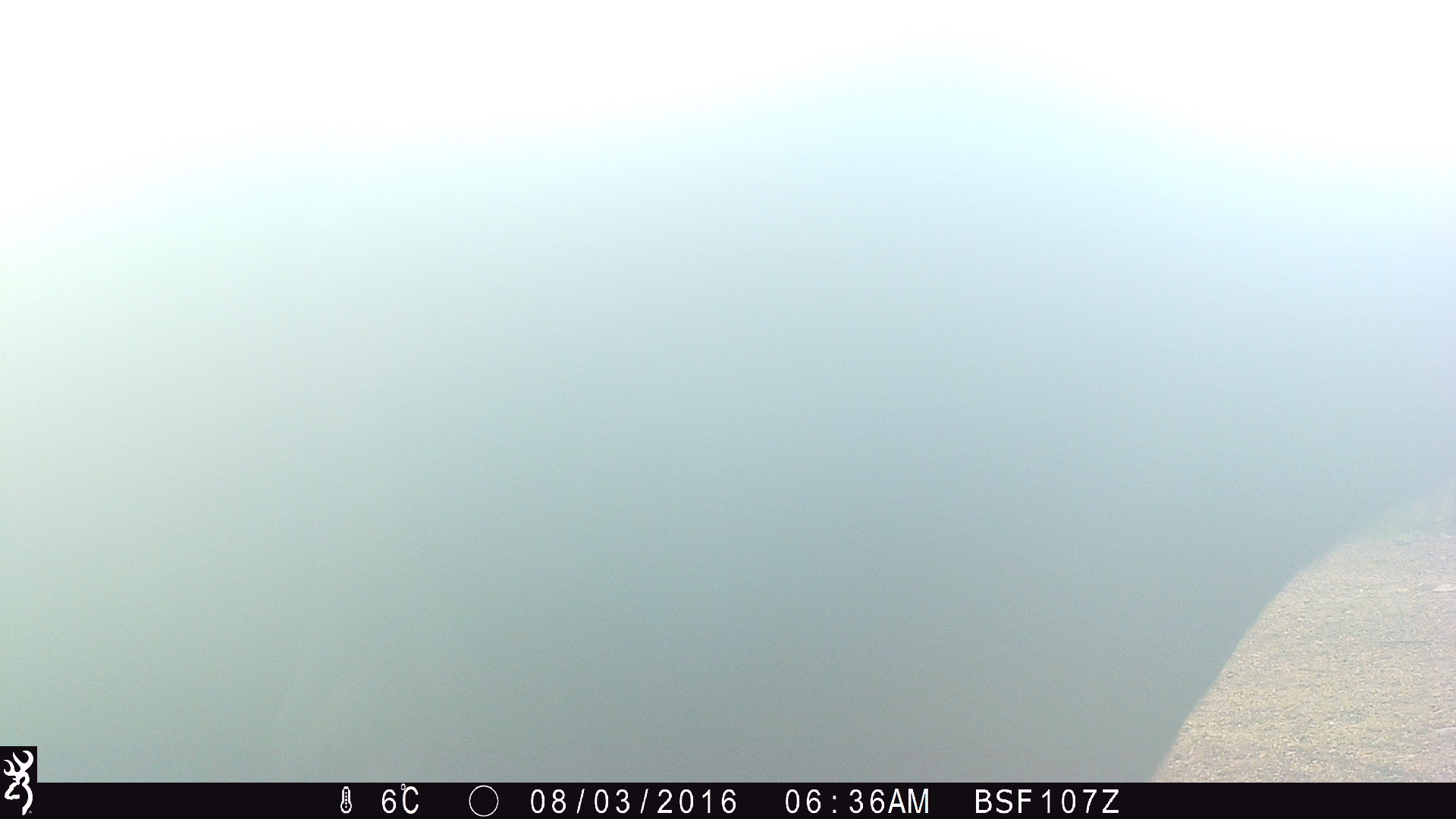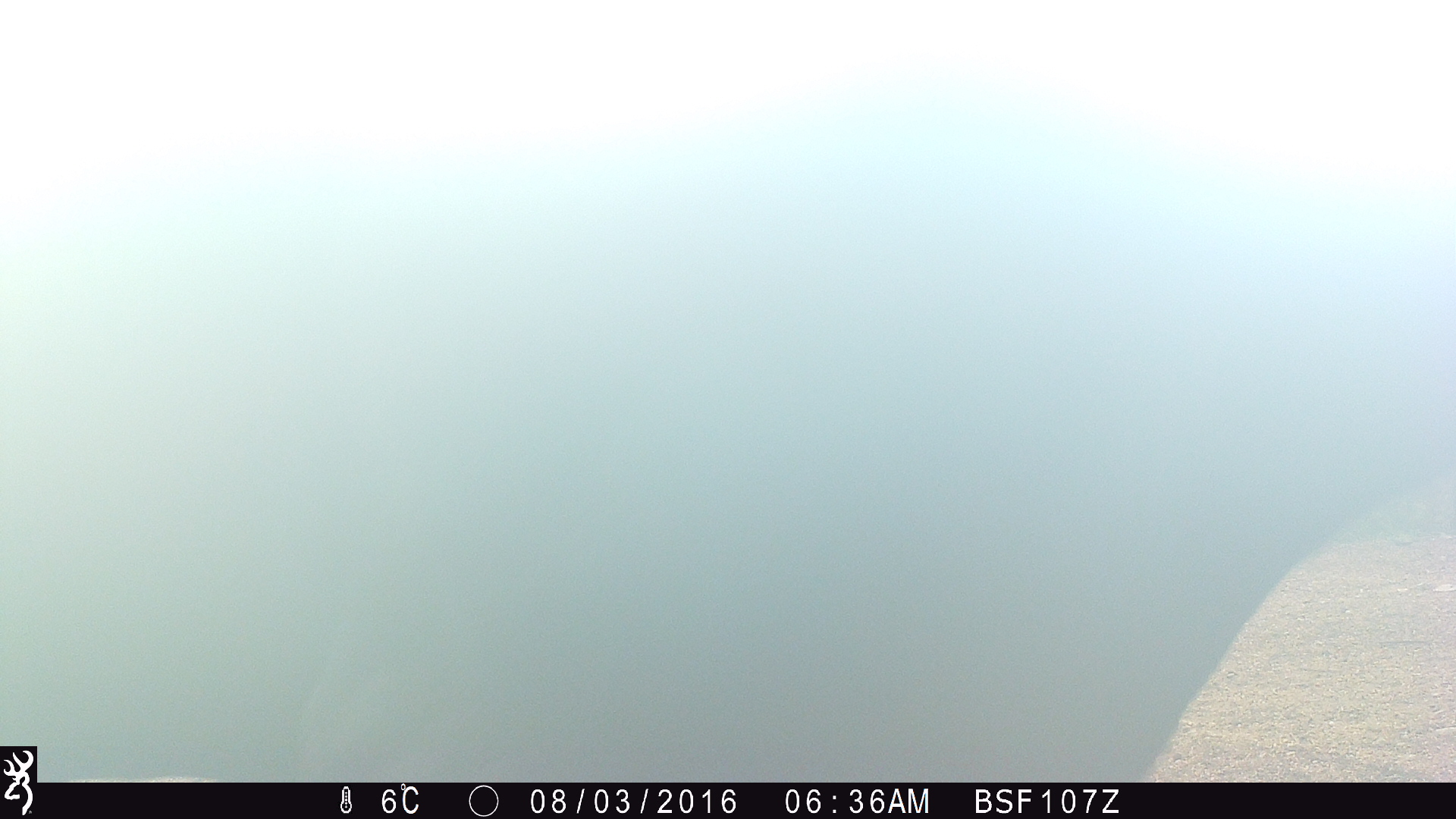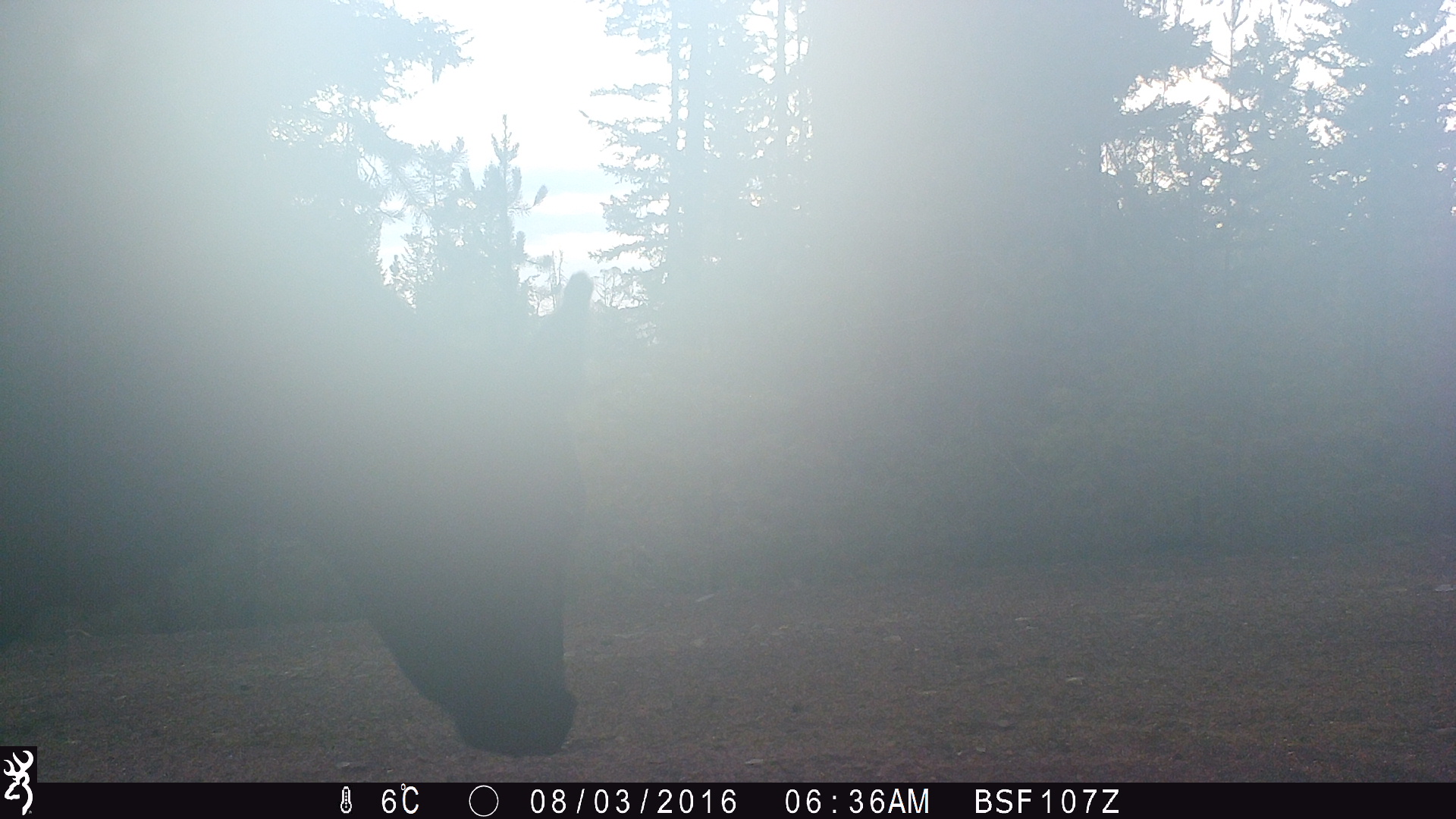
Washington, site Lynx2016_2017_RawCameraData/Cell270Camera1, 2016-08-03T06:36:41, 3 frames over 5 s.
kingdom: Animalia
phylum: Chordata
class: Mammalia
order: Artiodactyla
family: Bovidae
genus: Bos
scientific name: Bos taurus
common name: domestic cattle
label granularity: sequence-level